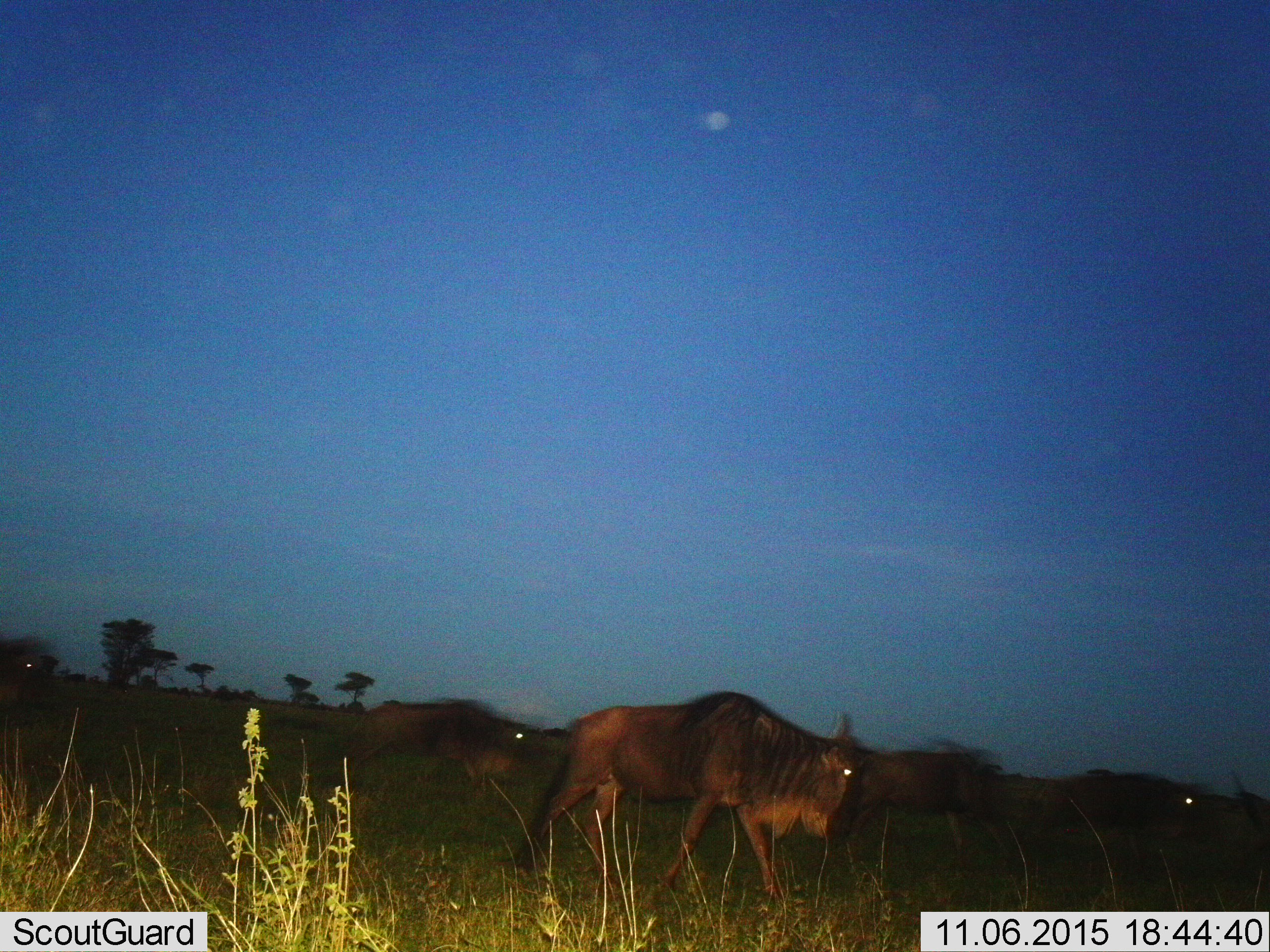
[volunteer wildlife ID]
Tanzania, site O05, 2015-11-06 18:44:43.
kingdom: Animalia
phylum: Chordata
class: Mammalia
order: Artiodactyla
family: Bovidae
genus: Connochaetes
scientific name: Connochaetes taurinus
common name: blue wildebeest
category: wildebeest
Wildebeest (blue wildebeest) (Connochaetes taurinus), count 5. Behavior (volunteer vote fractions): standing 0%, resting 0%, moving 100%, interacting 0%. Young present (vote fraction): 0%. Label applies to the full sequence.